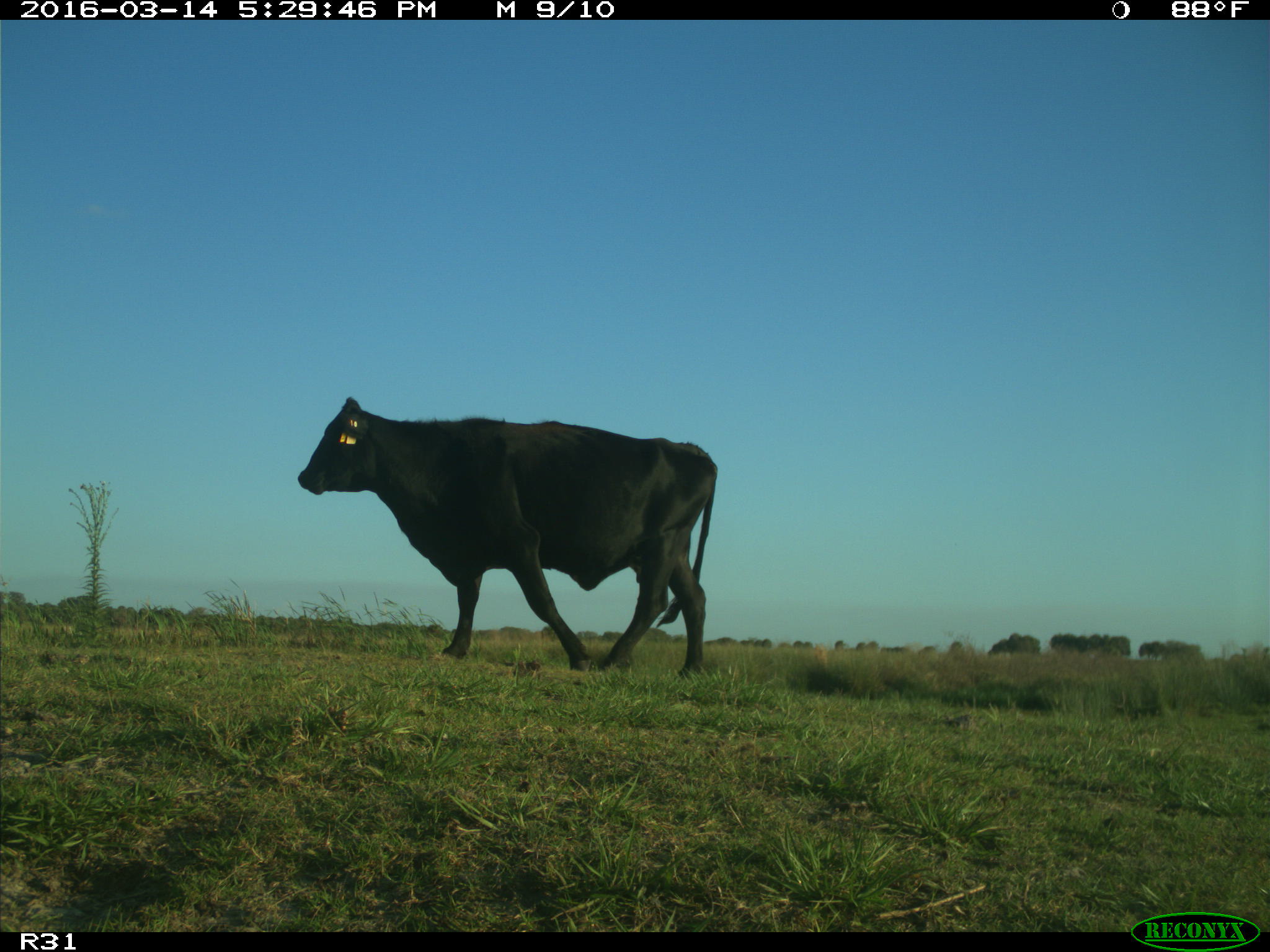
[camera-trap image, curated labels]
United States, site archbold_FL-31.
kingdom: Animalia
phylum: Chordata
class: Mammalia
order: Artiodactyla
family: Bovidae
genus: Bos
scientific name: Bos taurus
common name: domestic cow